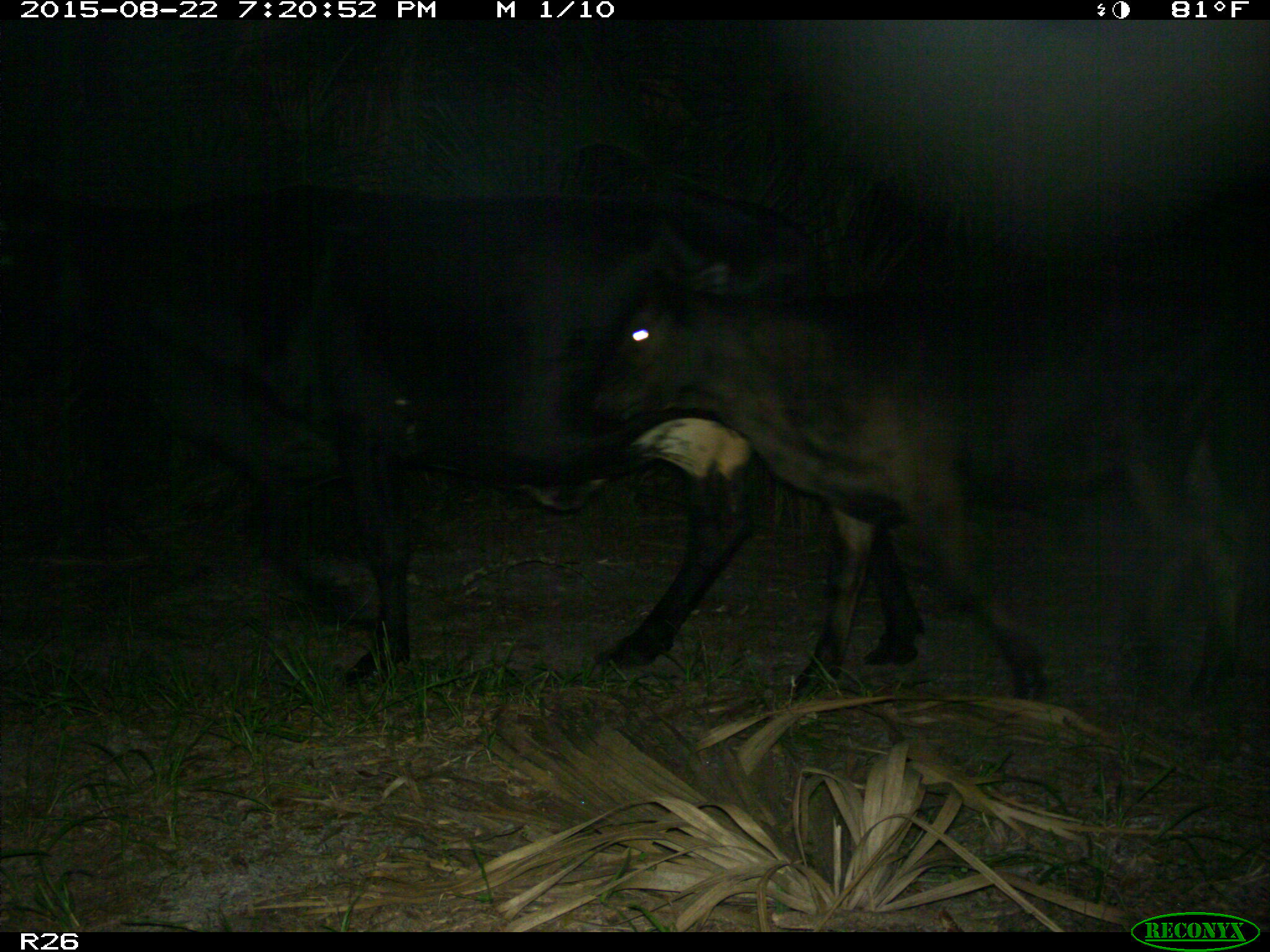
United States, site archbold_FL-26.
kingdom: Animalia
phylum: Chordata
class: Mammalia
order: Artiodactyla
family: Bovidae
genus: Bos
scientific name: Bos taurus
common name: domestic cow